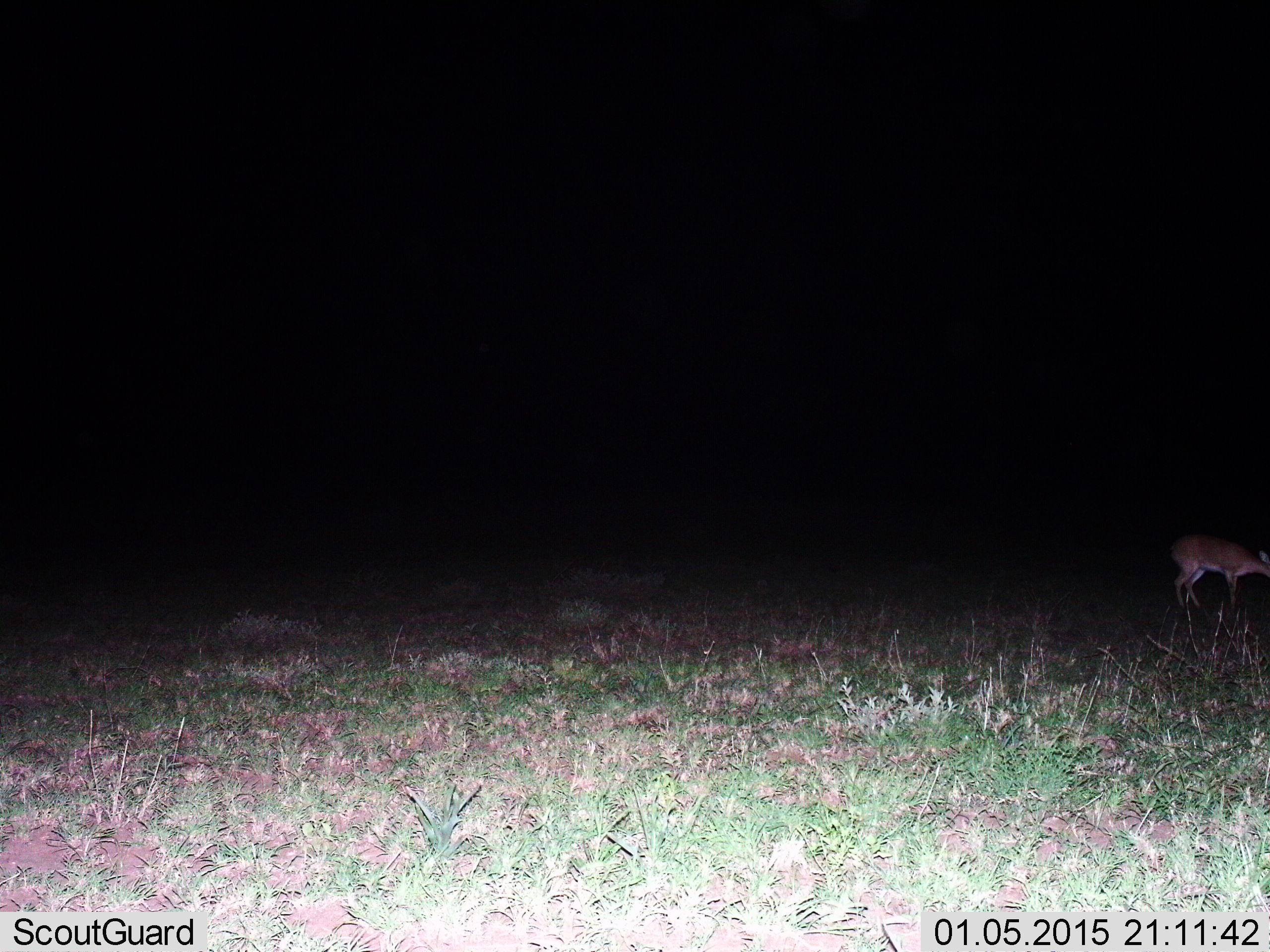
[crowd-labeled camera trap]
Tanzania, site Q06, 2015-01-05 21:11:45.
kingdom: Animalia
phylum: Chordata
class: Mammalia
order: Artiodactyla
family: Bovidae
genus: Redunca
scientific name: Redunca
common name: reedbuck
Reedbuck (Redunca), count 1. Behavior (volunteer vote fractions): standing 100%, resting 0%, moving 0%, interacting 0%. Young present (vote fraction): 0%. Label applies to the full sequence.